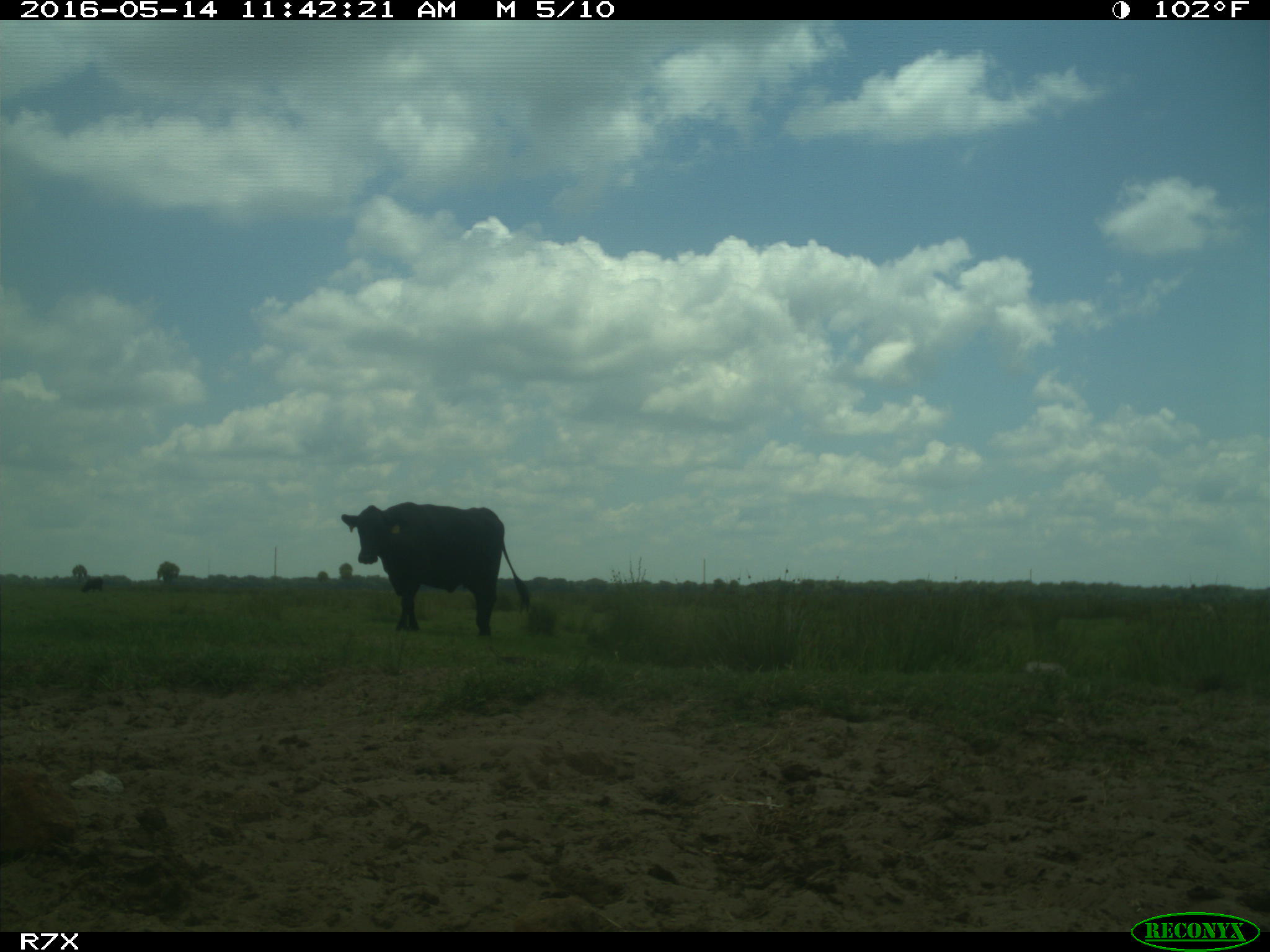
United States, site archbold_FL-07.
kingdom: Animalia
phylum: Chordata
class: Mammalia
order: Artiodactyla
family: Bovidae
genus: Bos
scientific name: Bos taurus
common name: domestic cow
Bos taurus (domestic cow).